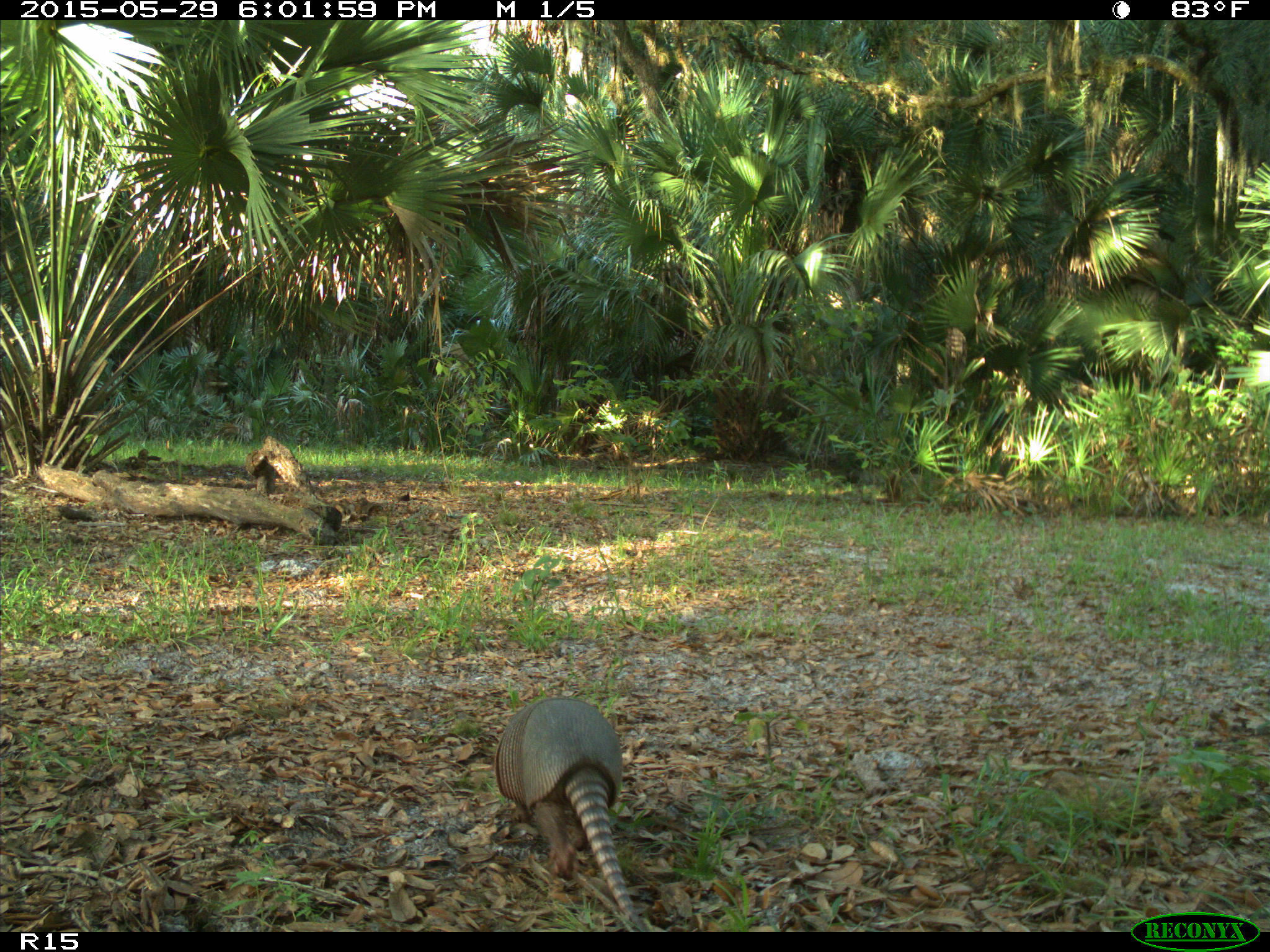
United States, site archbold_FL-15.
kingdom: Animalia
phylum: Chordata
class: Mammalia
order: Cingulata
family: Dasypodidae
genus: Dasypus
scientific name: Dasypus novemcinctus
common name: nine-banded armadillo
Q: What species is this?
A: Dasypus novemcinctus (nine-banded armadillo).